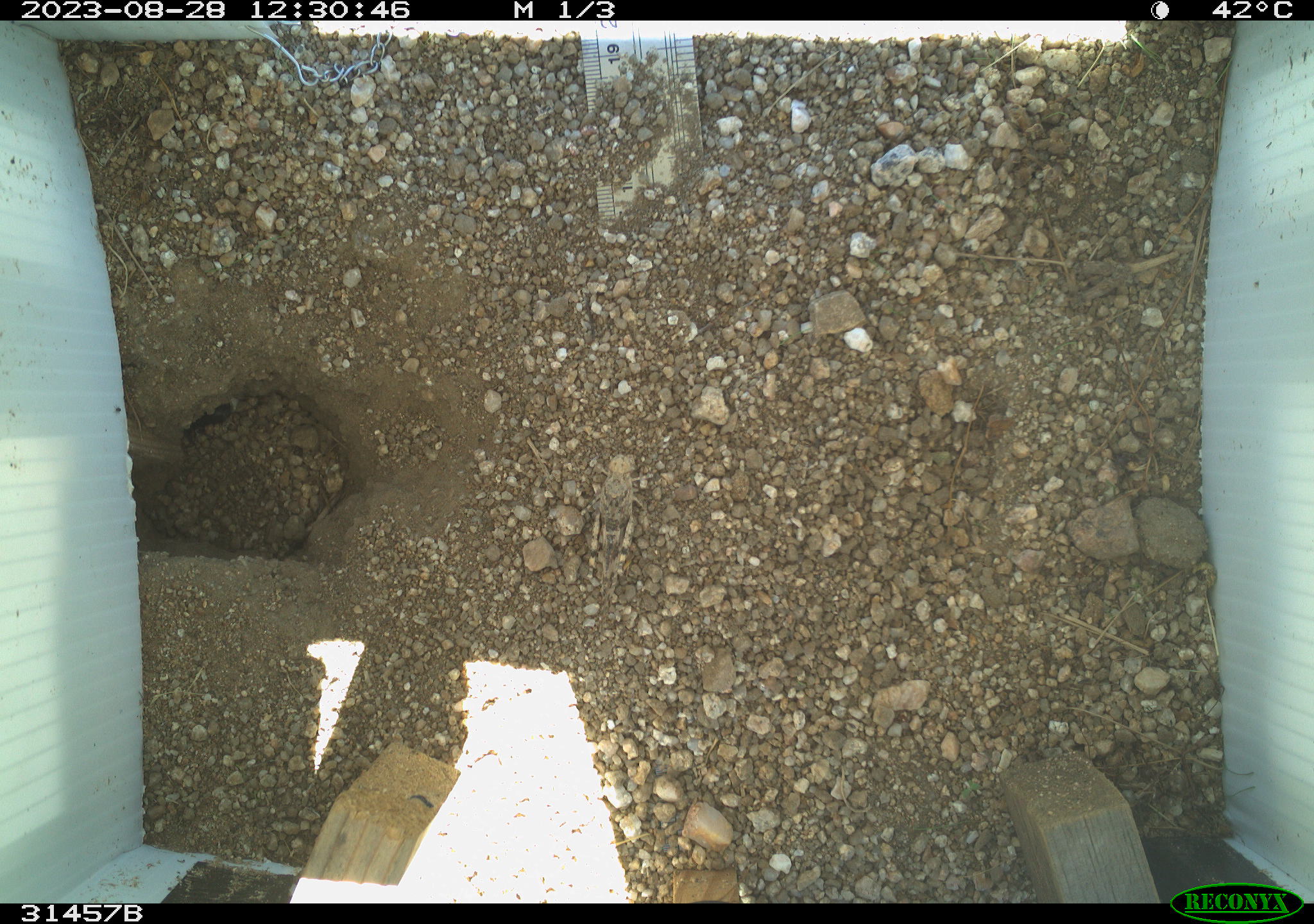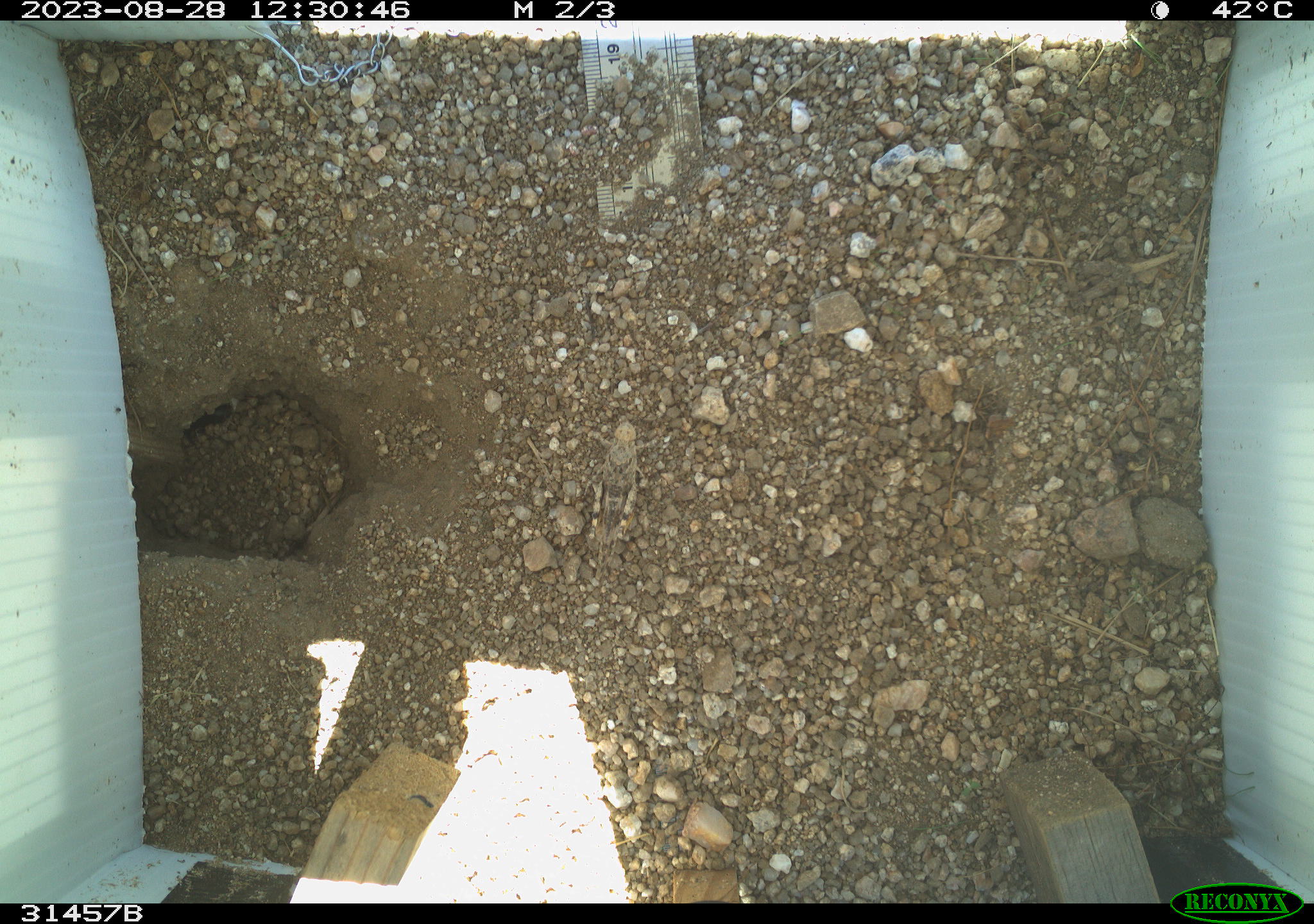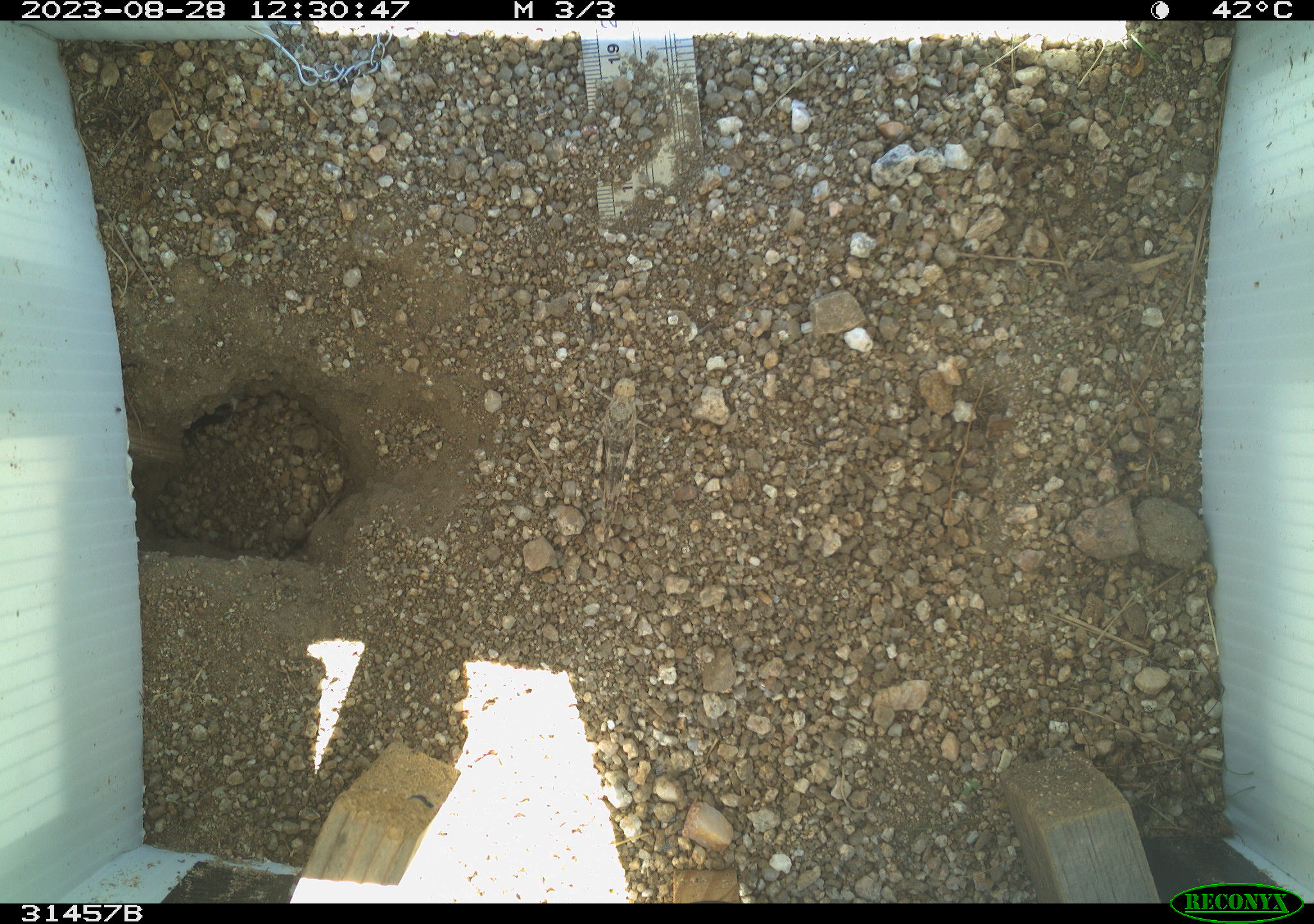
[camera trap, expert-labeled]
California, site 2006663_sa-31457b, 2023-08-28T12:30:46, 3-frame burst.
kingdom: Animalia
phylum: Arthropoda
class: Insecta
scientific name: Insecta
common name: insect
Insect (Insecta).